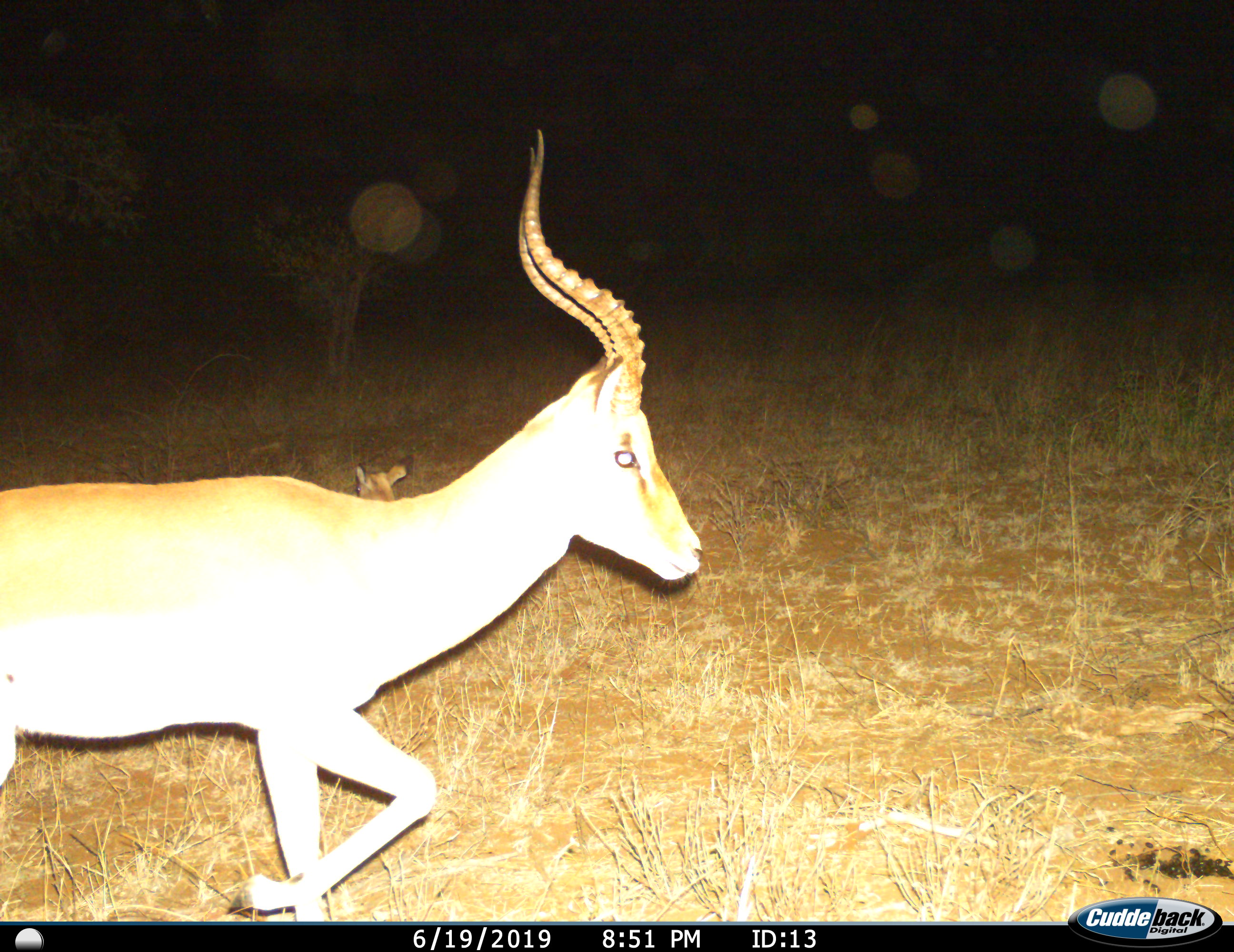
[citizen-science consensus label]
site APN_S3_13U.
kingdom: Animalia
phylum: Chordata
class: Mammalia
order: Artiodactyla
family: Bovidae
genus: Aepyceros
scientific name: Aepyceros melampus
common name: impala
Impala (Aepyceros melampus), count 2. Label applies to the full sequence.